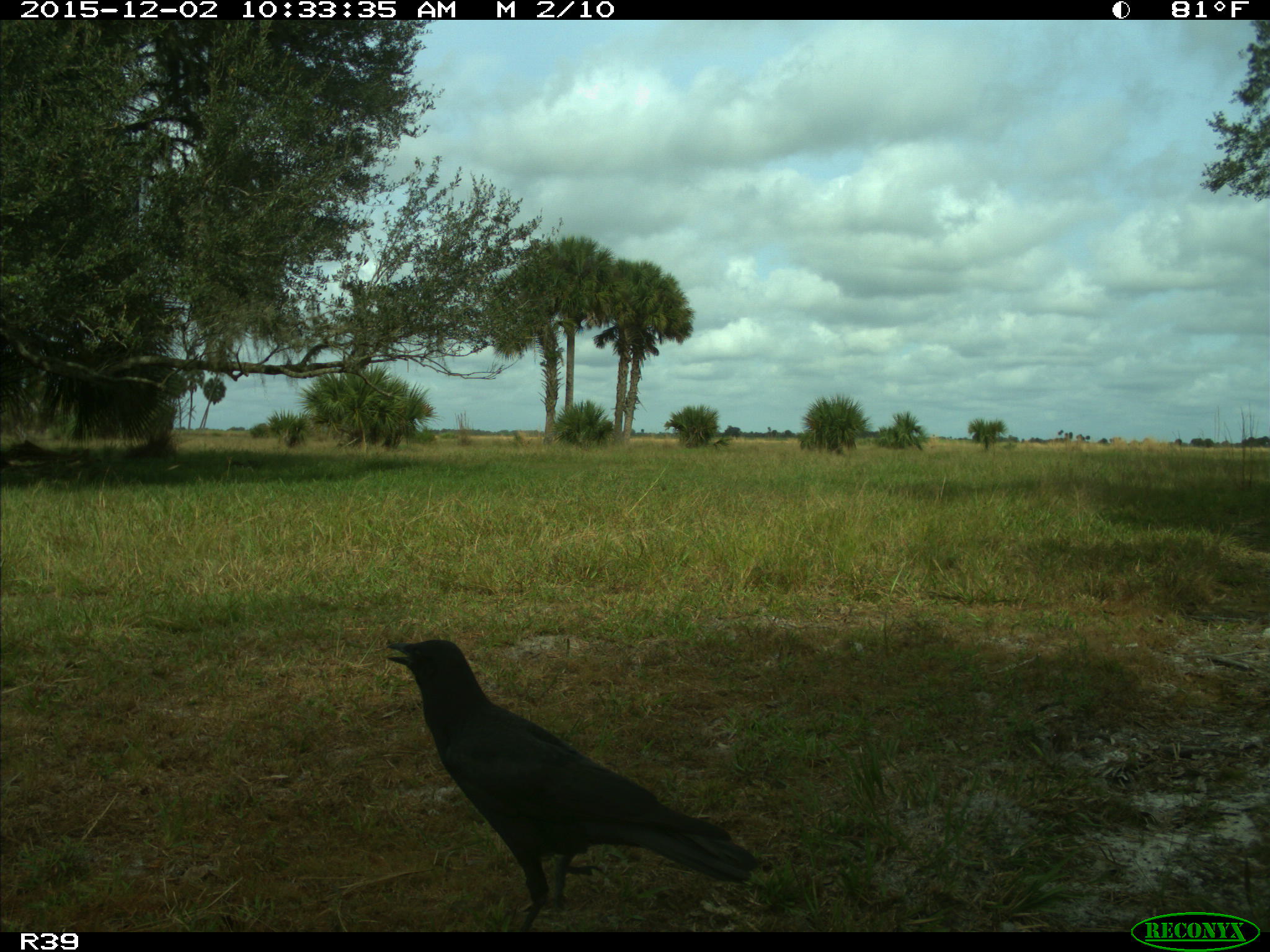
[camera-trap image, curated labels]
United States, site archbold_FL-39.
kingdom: Animalia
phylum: Chordata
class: Aves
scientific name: Aves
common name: birds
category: unidentified bird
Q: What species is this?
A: Unidentified bird (birds) (Aves).